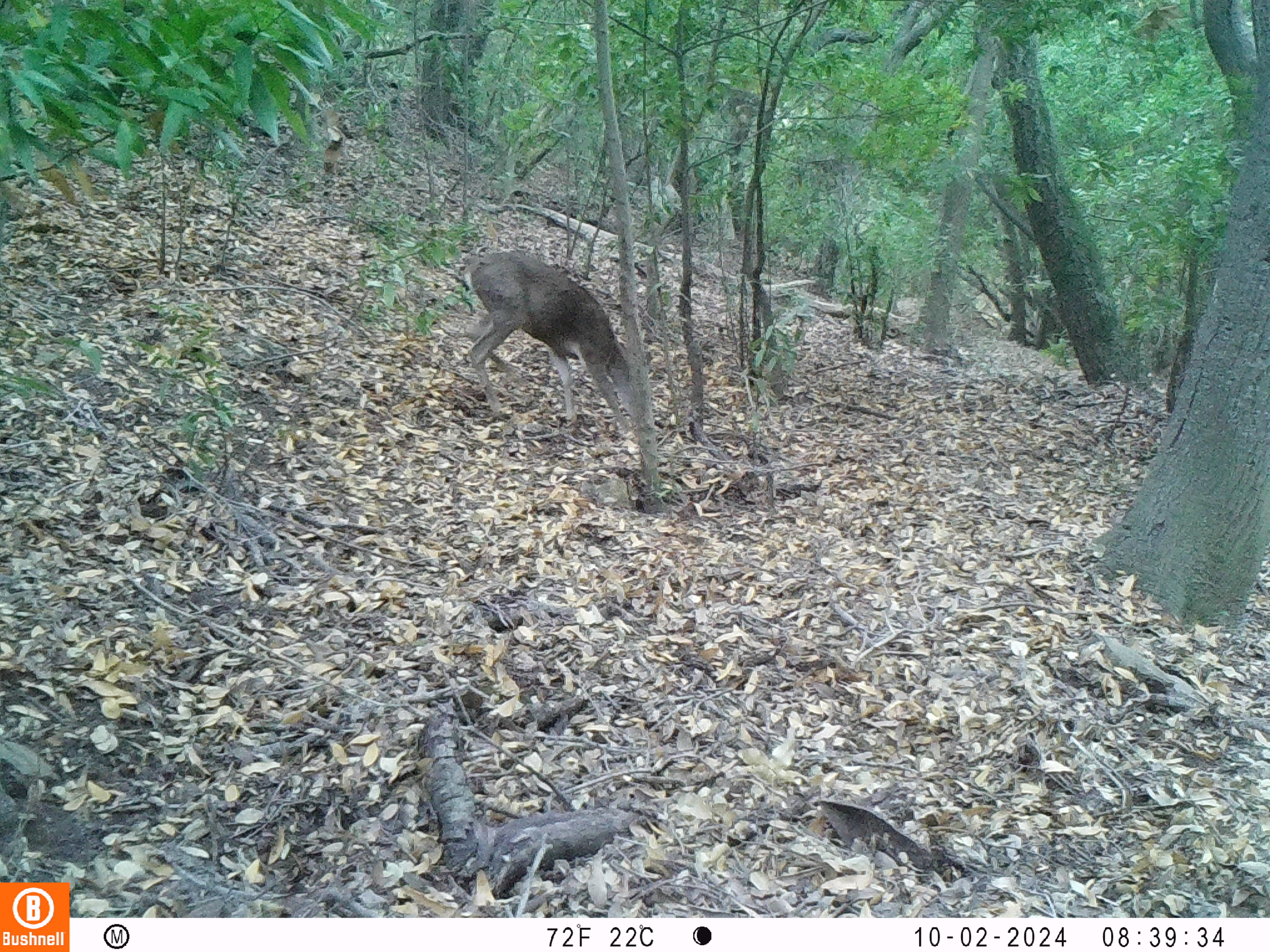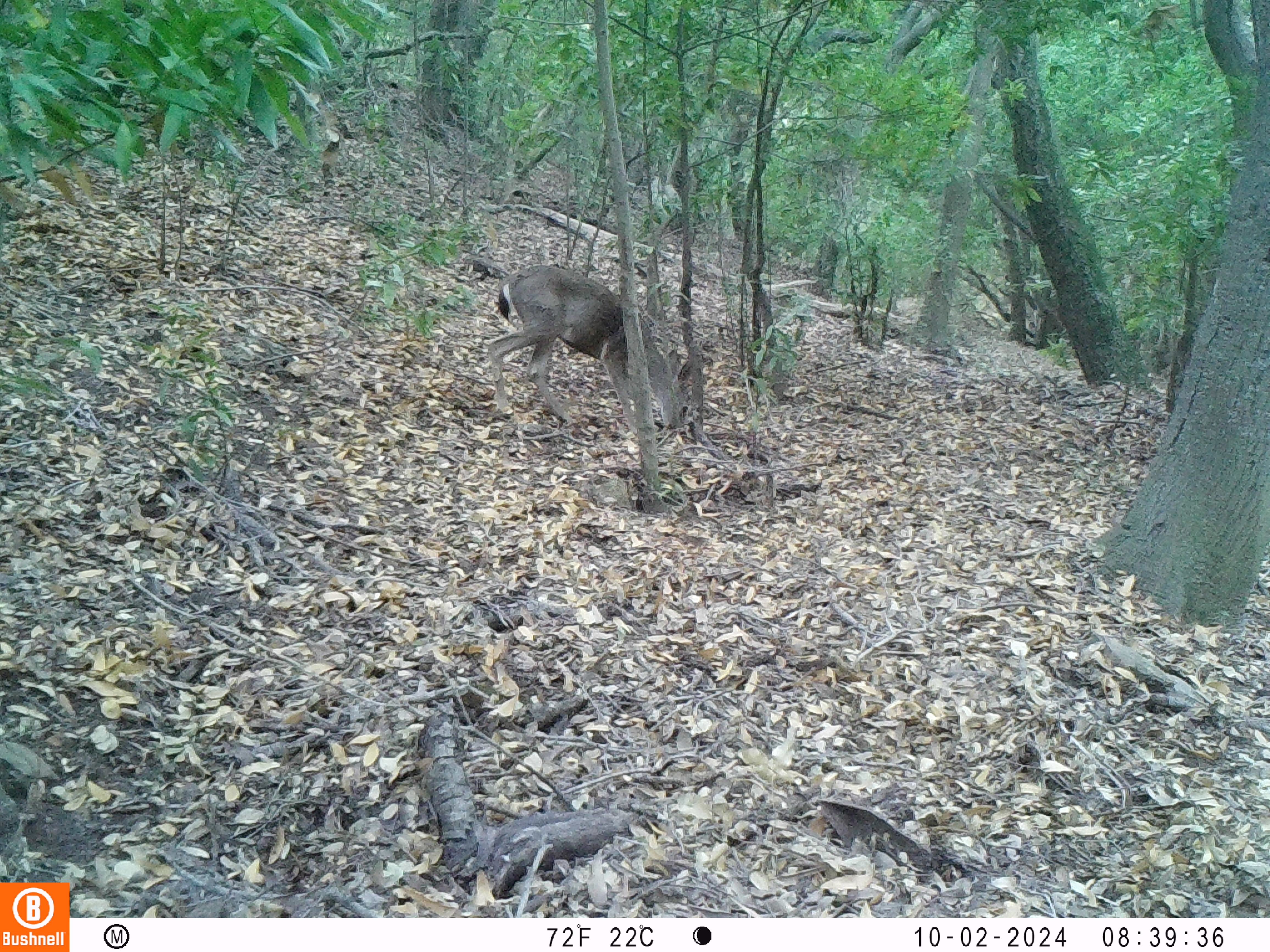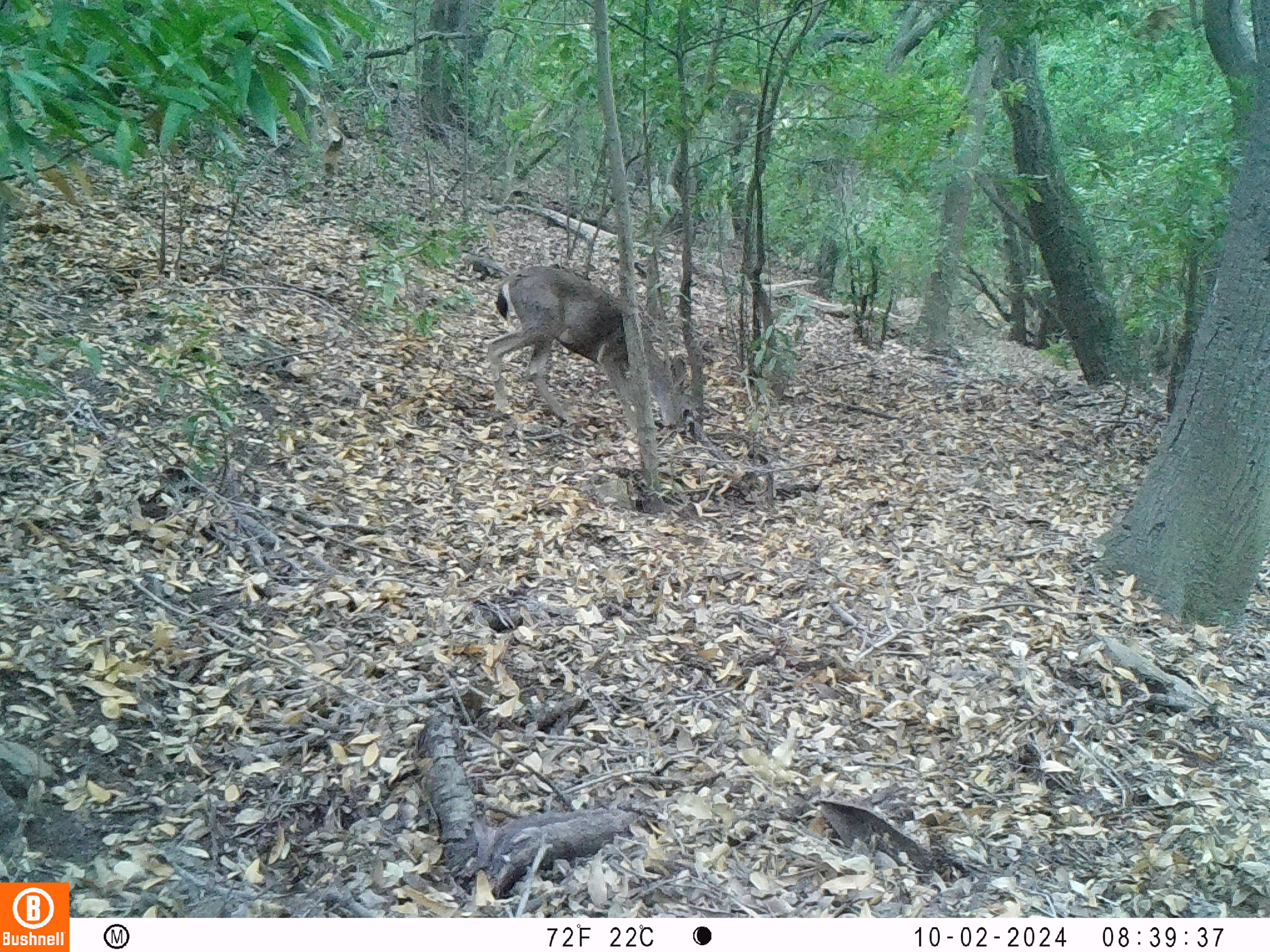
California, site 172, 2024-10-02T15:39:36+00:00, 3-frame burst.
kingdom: Animalia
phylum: Chordata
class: Mammalia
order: Artiodactyla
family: Cervidae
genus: Odocoileus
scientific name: Odocoileus hemionus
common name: mule deer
Mule deer (Odocoileus hemionus).